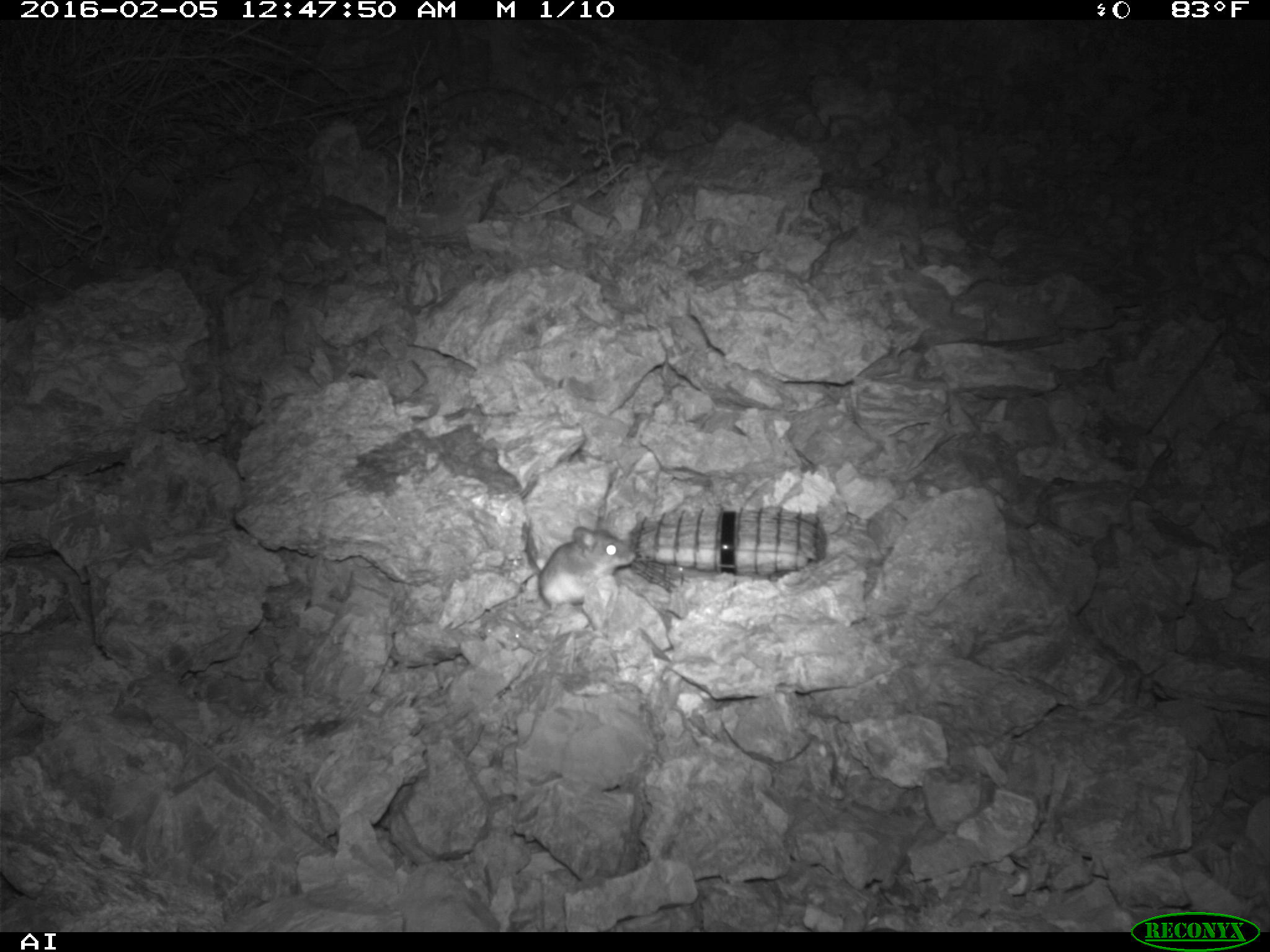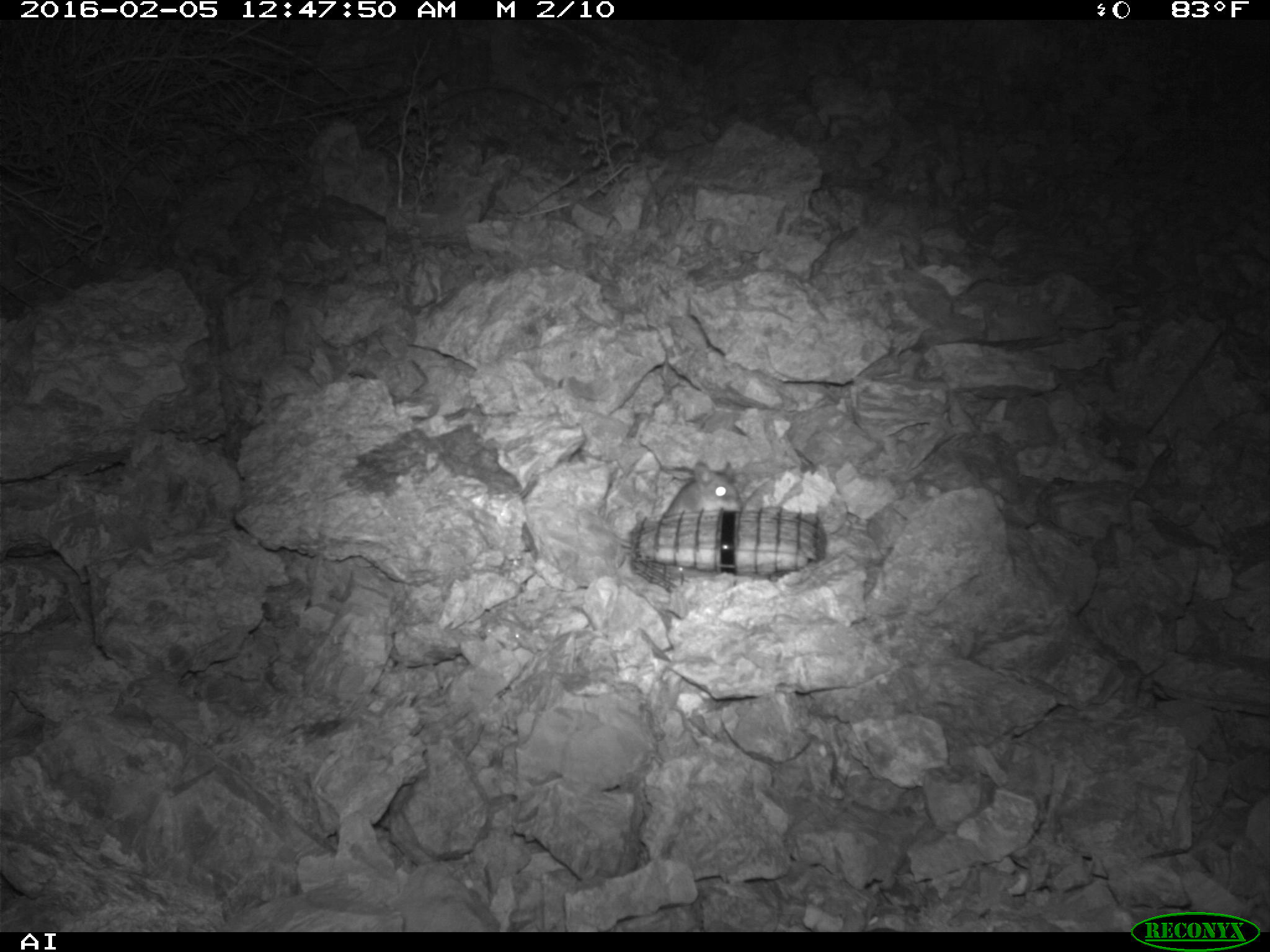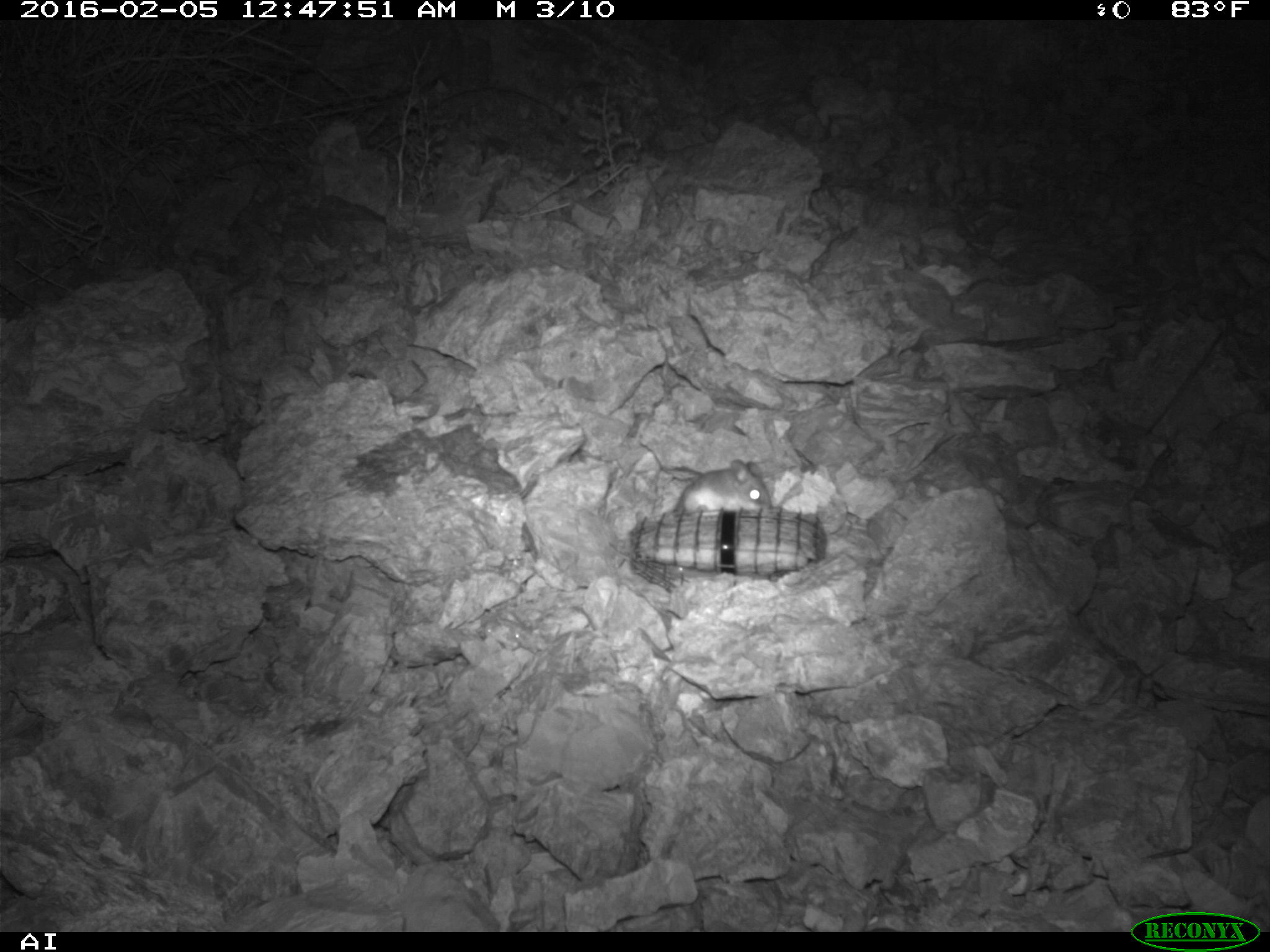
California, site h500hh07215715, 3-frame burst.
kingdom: Animalia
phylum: Chordata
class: Mammalia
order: Rodentia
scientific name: Rodentia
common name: rodent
Rodent (Rodentia).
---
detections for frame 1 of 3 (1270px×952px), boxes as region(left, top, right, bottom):
rodent: region(523, 525, 638, 614)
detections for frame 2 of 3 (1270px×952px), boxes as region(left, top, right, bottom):
rodent: region(588, 460, 744, 549)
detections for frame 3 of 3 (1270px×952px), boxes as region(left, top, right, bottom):
rodent: region(669, 457, 771, 512)